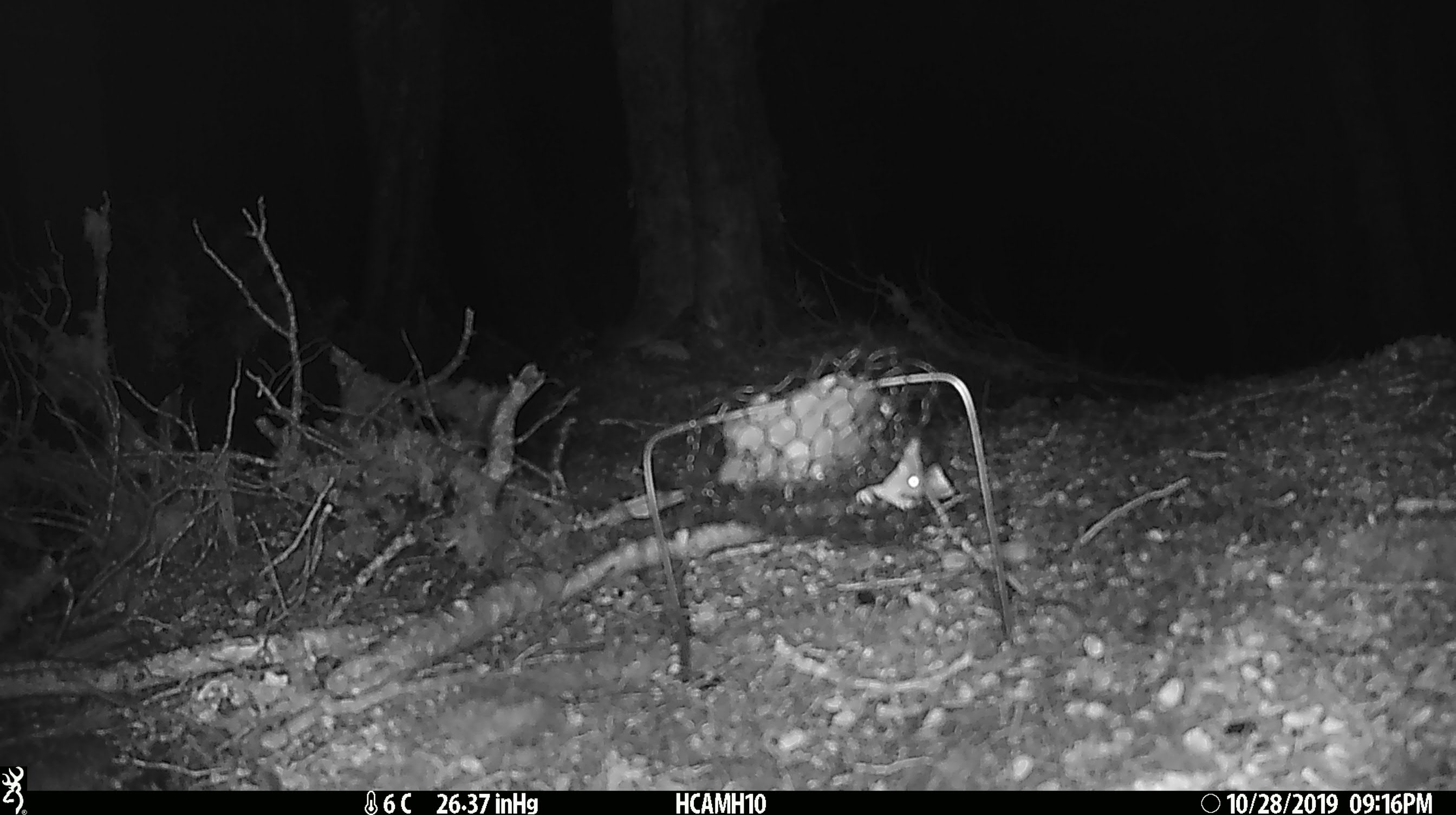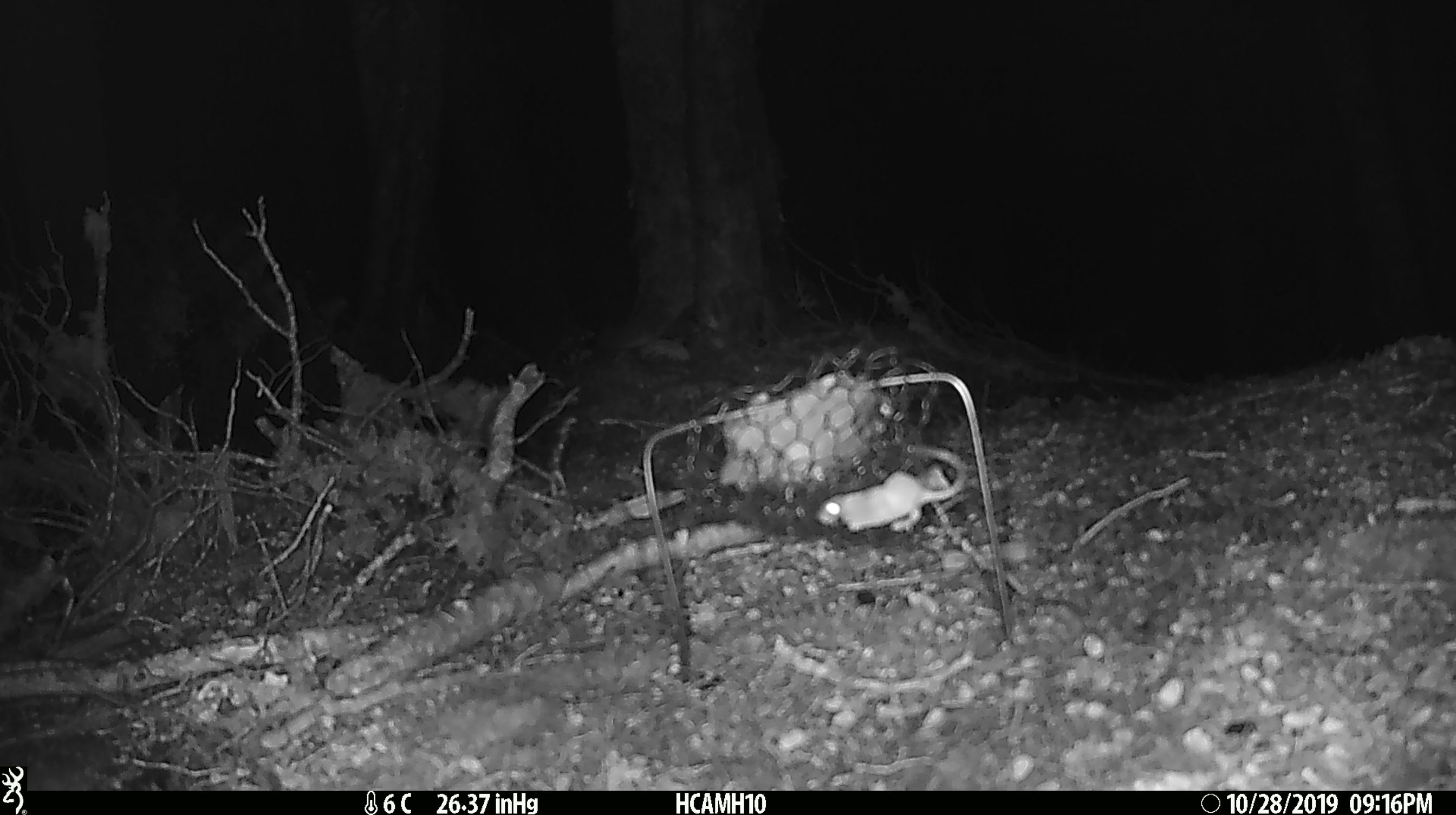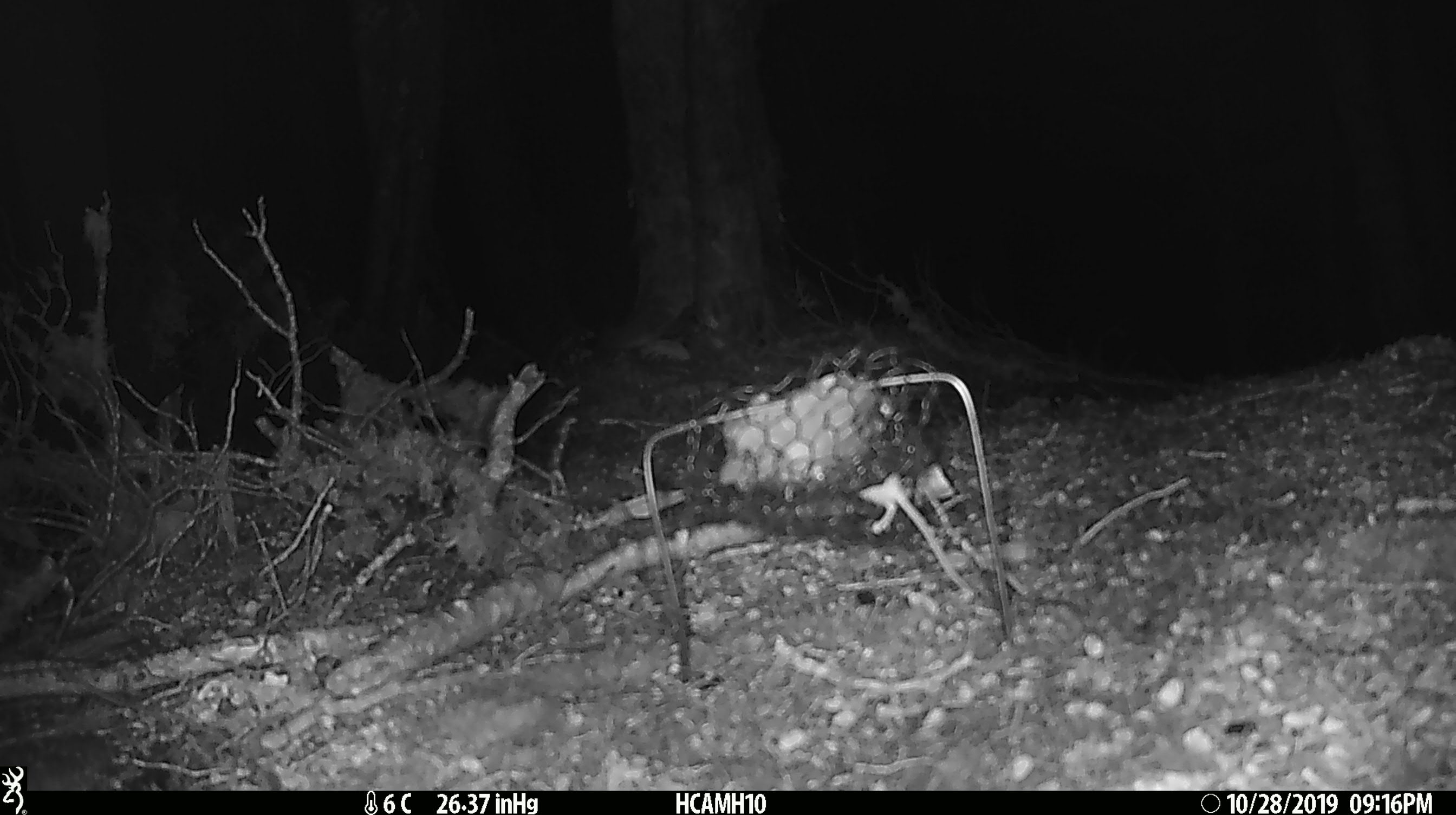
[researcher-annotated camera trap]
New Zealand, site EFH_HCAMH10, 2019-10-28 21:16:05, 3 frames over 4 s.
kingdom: Animalia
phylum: Chordata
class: Mammalia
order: Rodentia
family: Muridae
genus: Mus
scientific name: Mus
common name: mouse